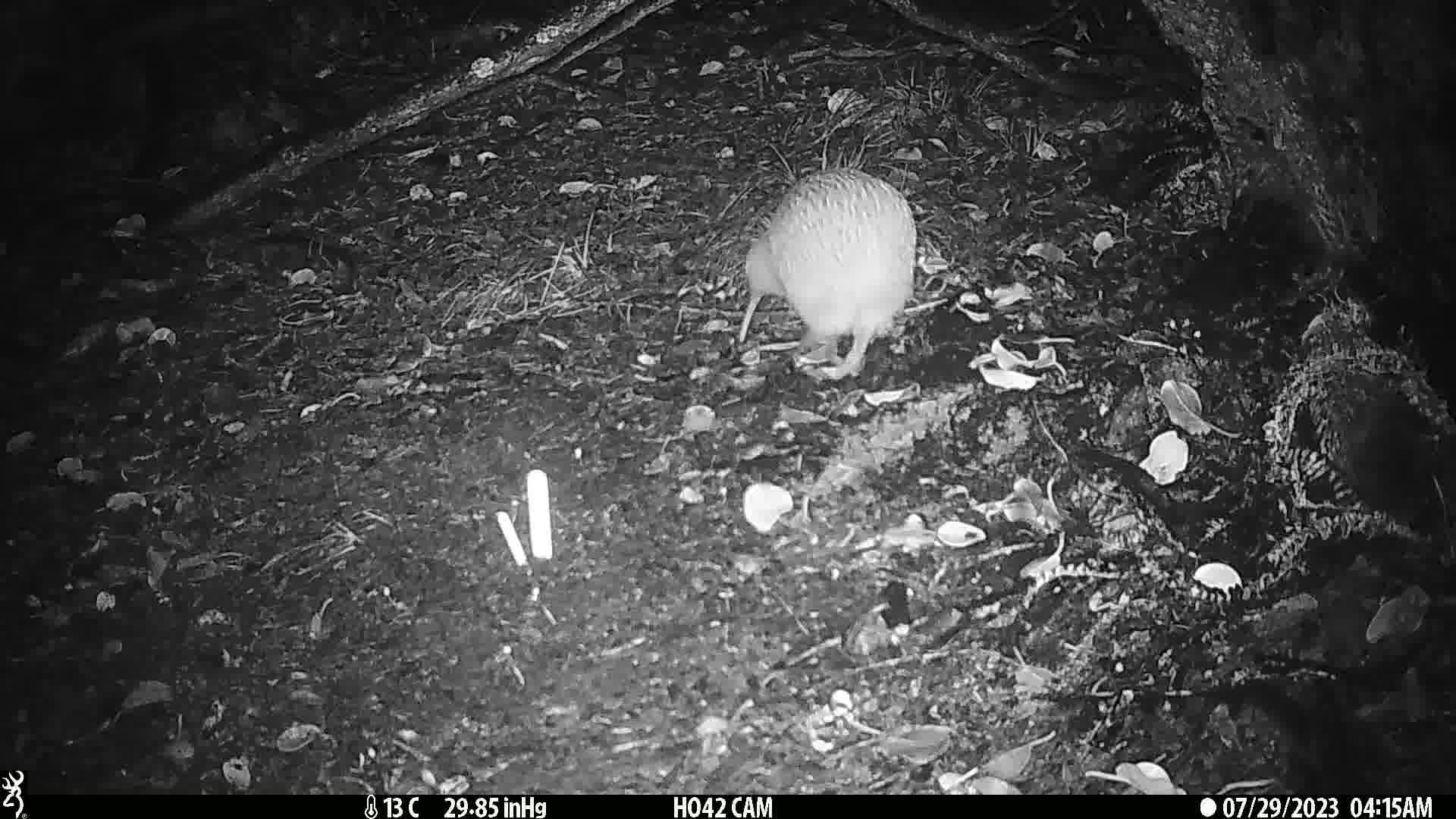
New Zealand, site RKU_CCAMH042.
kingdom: Animalia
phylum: Chordata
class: Aves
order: Apterygiformes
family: Apterygidae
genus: Apteryx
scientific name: Apteryx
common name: kiwi